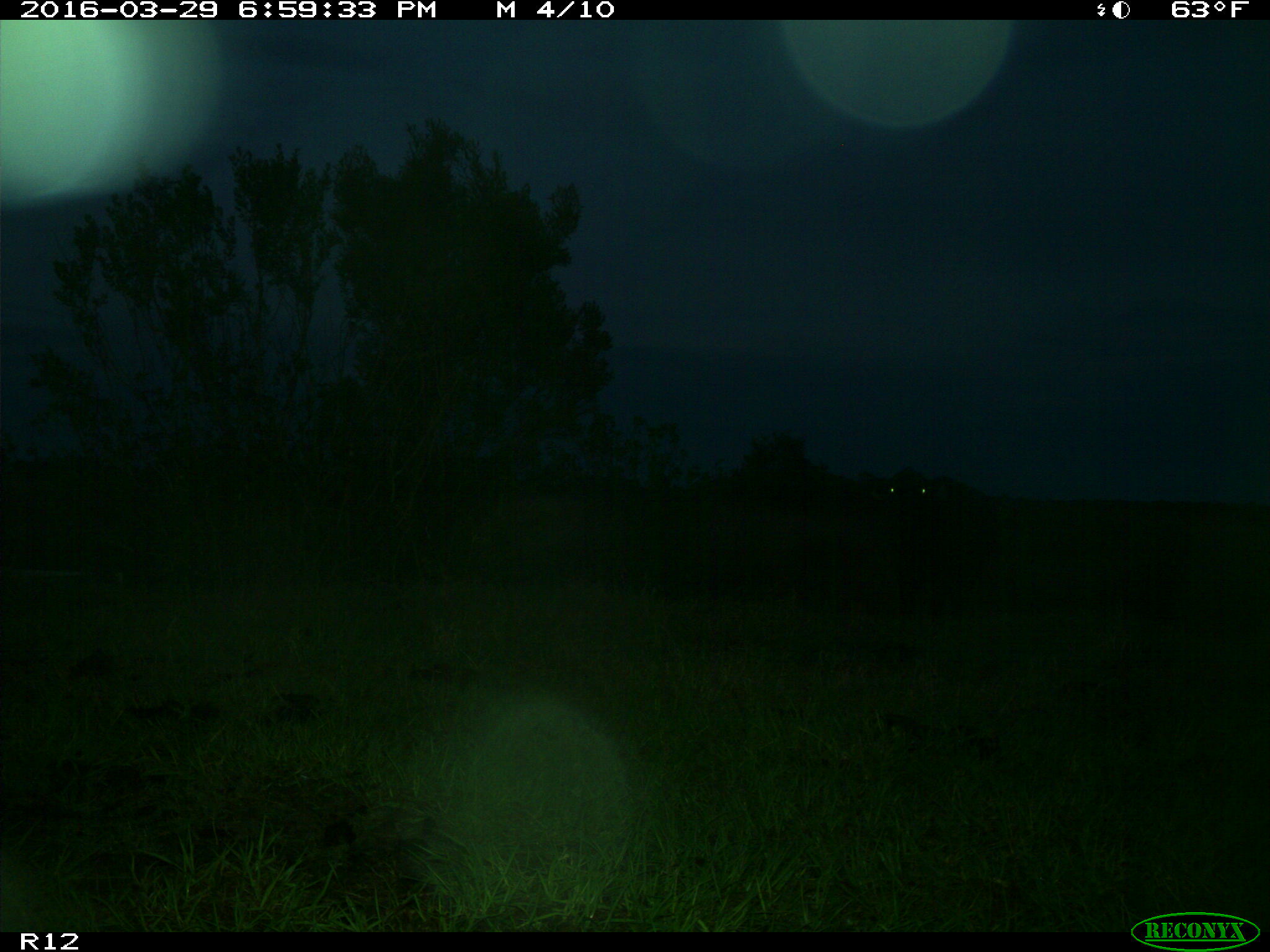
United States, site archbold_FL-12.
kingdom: Animalia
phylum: Chordata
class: Mammalia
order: Artiodactyla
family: Bovidae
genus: Bos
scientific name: Bos taurus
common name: domestic cow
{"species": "Bos taurus (domestic cow)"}